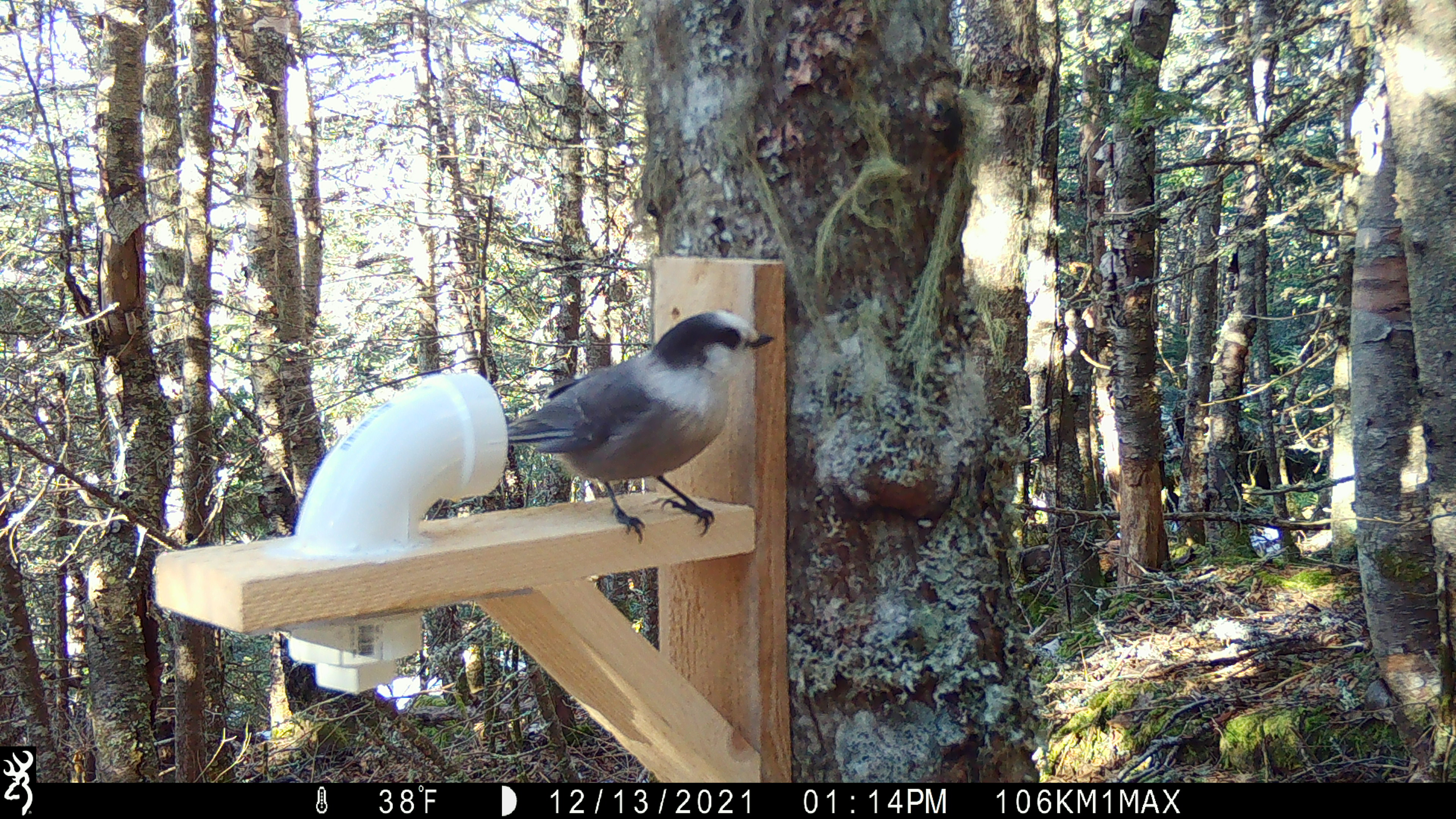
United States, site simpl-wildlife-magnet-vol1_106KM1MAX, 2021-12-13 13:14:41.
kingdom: Animalia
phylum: Chordata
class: Aves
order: Passeriformes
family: Corvidae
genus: Perisoreus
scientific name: Perisoreus canadensis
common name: canada jay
Canada jay (Perisoreus canadensis).